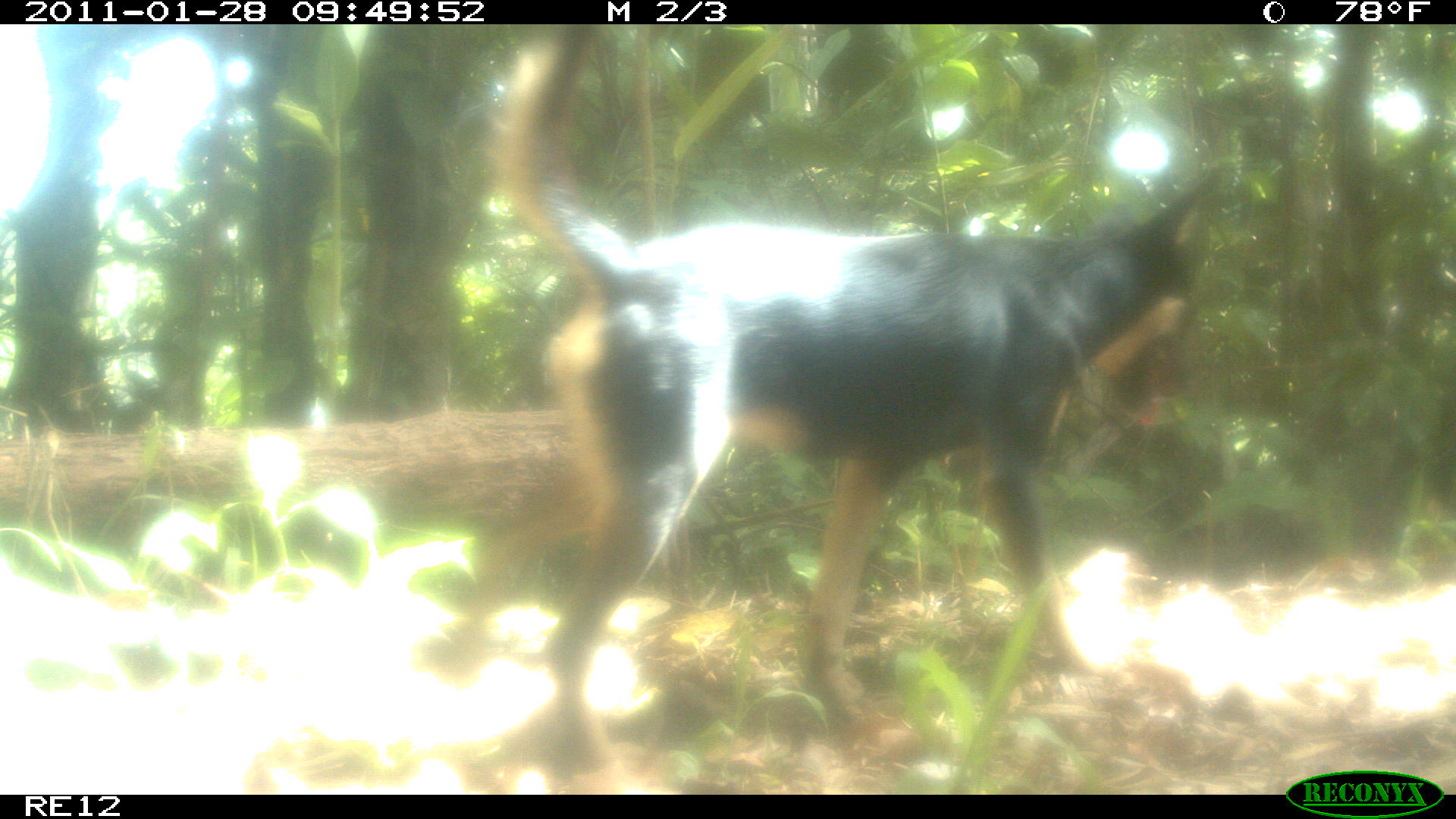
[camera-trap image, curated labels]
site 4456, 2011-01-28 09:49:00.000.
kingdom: Animalia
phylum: Chordata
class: Mammalia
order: Carnivora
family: Canidae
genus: Canis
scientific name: Canis familiaris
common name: domestic dog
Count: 1.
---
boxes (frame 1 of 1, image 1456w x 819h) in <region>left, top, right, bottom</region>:
canis familiaris: <region>487, 24, 1223, 780</region>